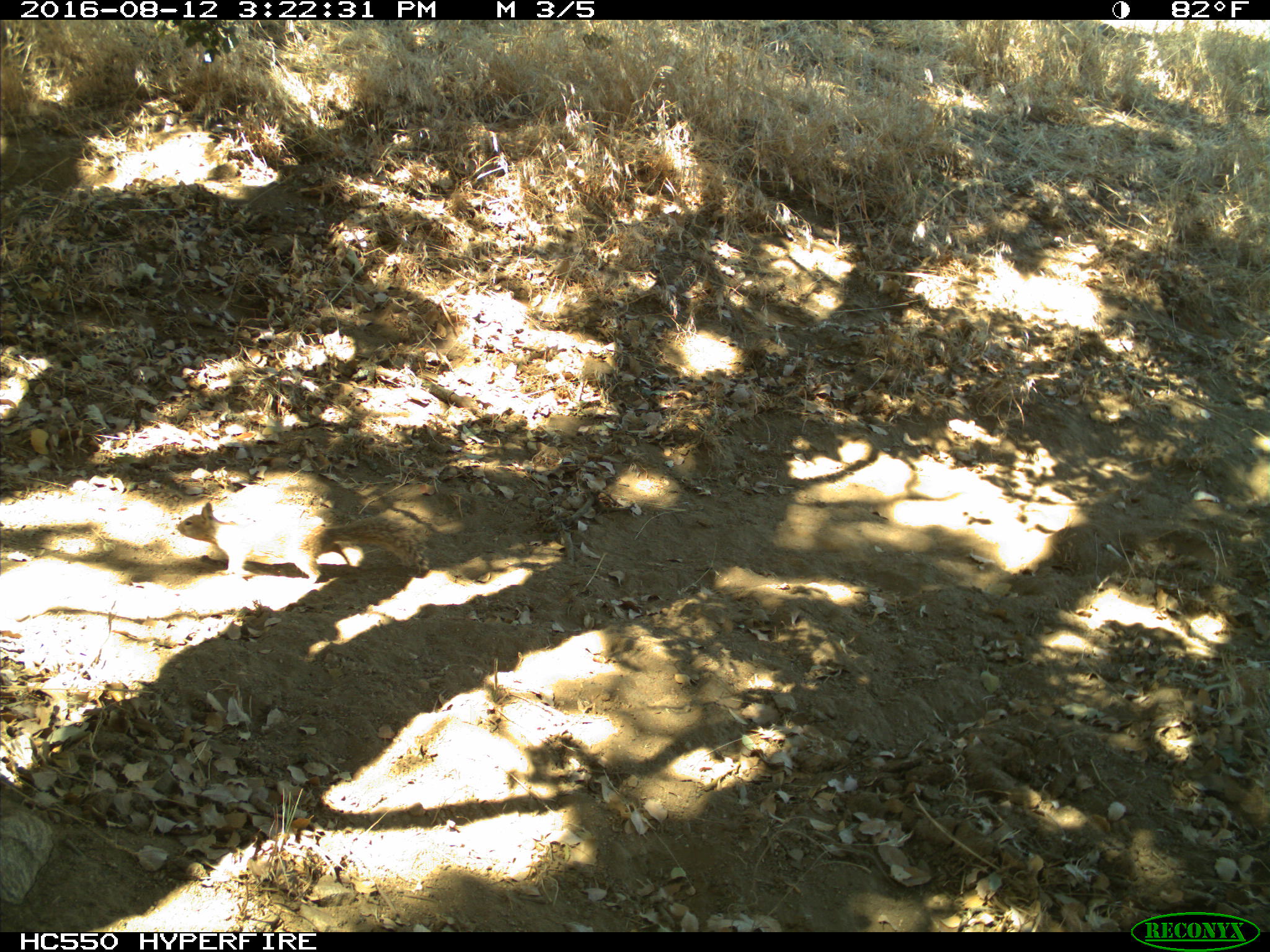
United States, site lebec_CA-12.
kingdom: Animalia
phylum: Chordata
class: Mammalia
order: Rodentia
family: Sciuridae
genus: Otospermophilus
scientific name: Otospermophilus beecheyi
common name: california ground squirrel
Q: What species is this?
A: Otospermophilus beecheyi (california ground squirrel).